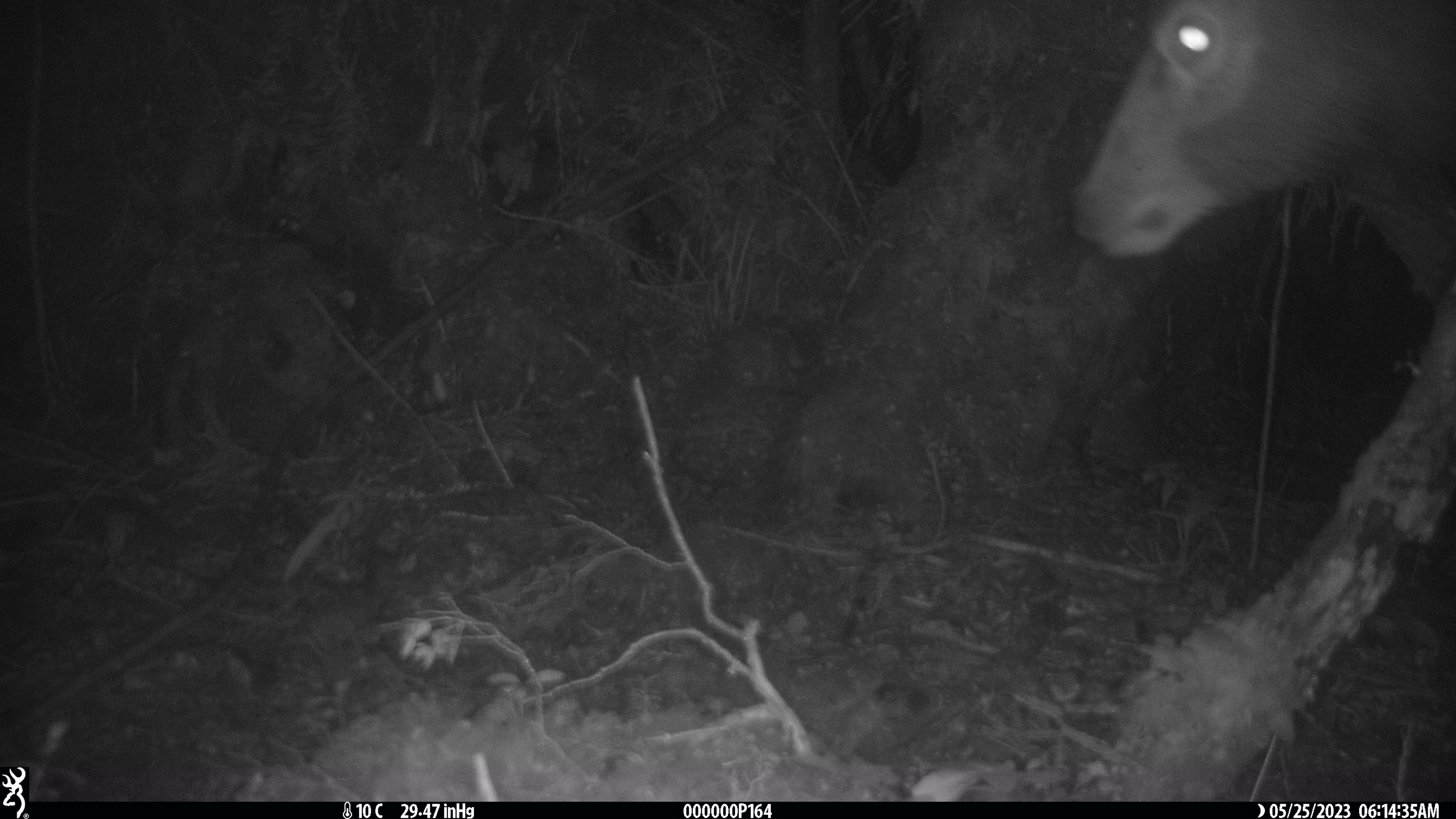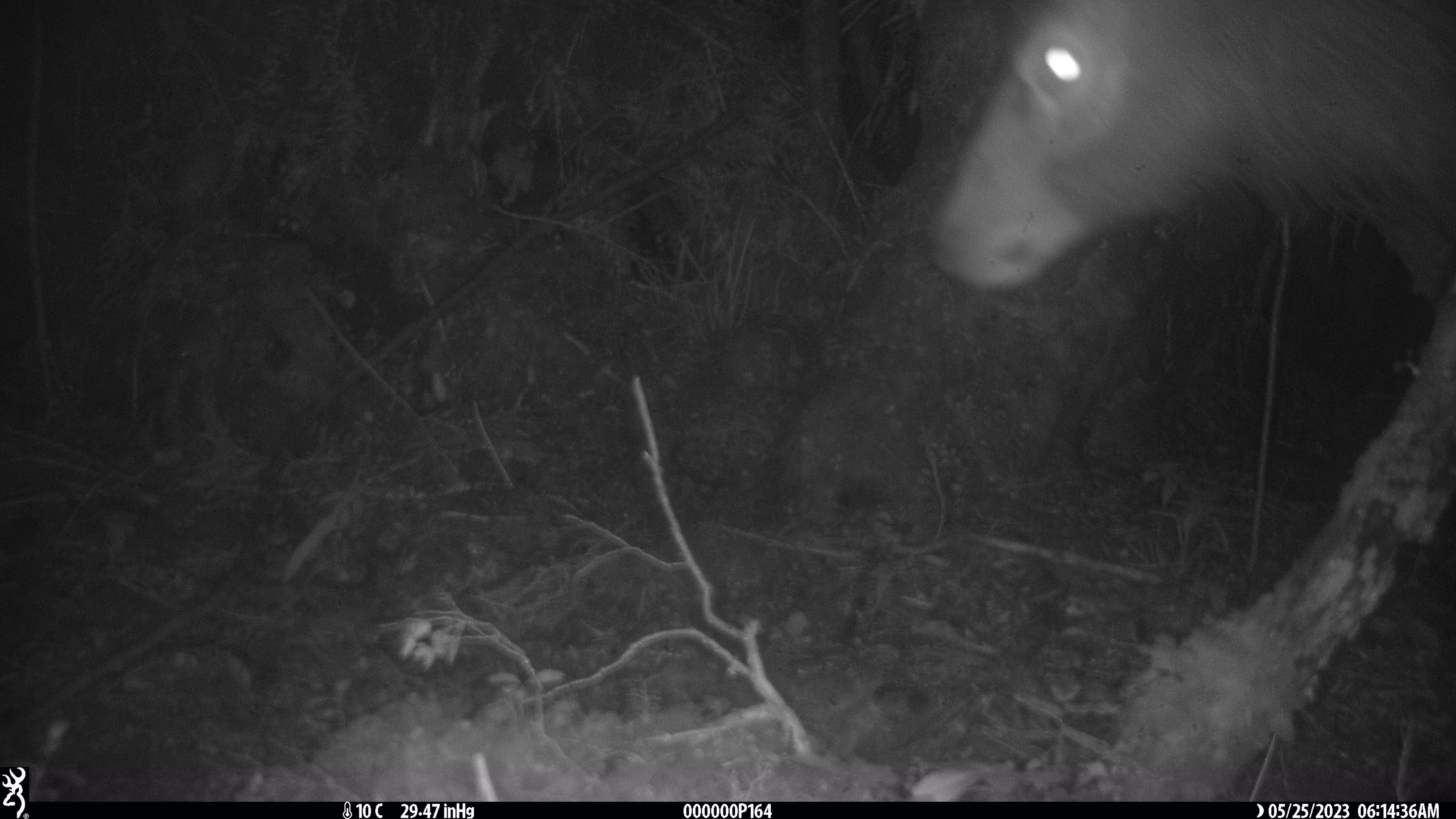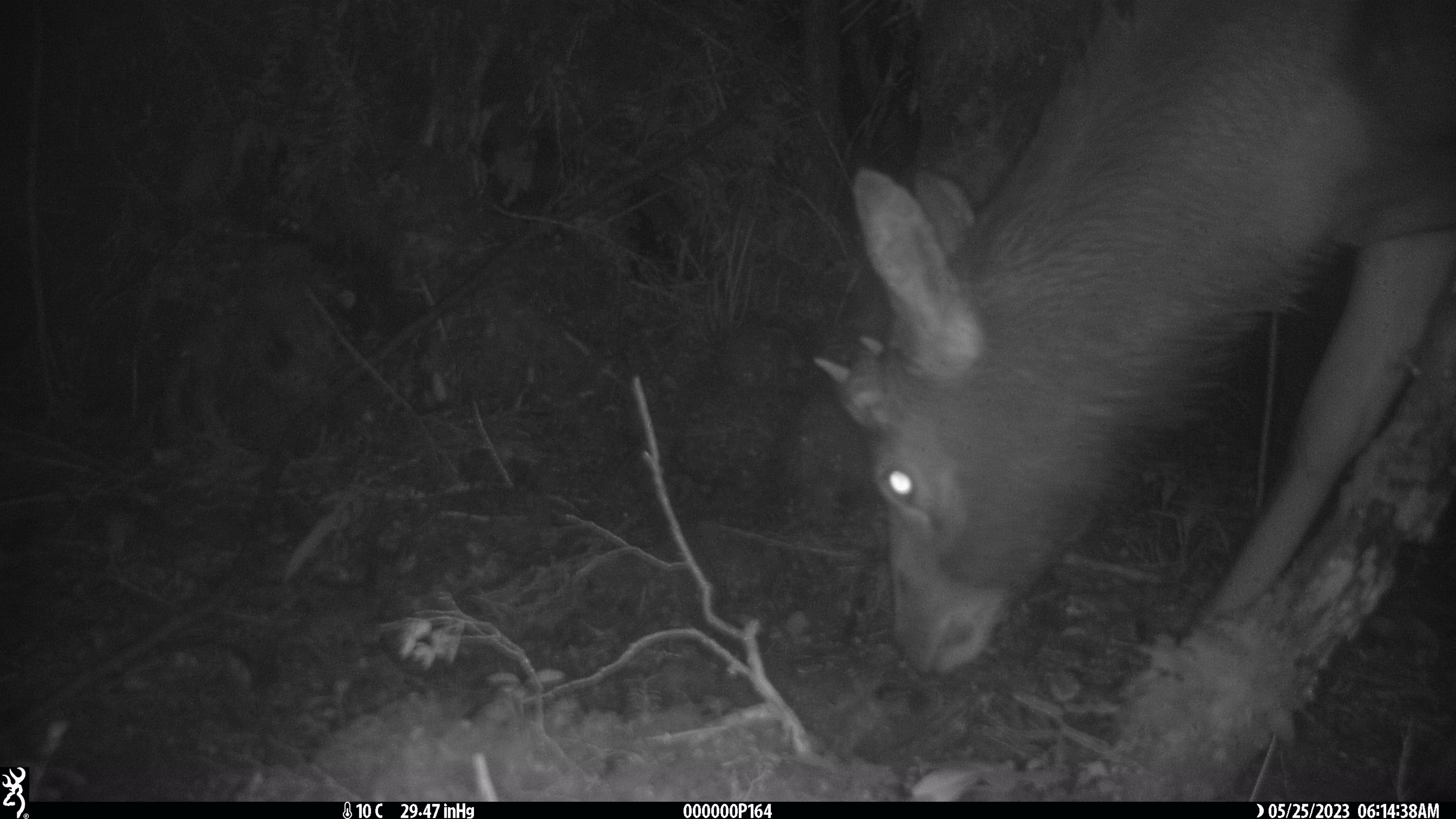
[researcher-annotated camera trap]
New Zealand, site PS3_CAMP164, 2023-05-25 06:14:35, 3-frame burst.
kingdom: Animalia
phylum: Chordata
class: Mammalia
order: Artiodactyla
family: Cervidae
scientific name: Cervidae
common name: deer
Deer (Cervidae).